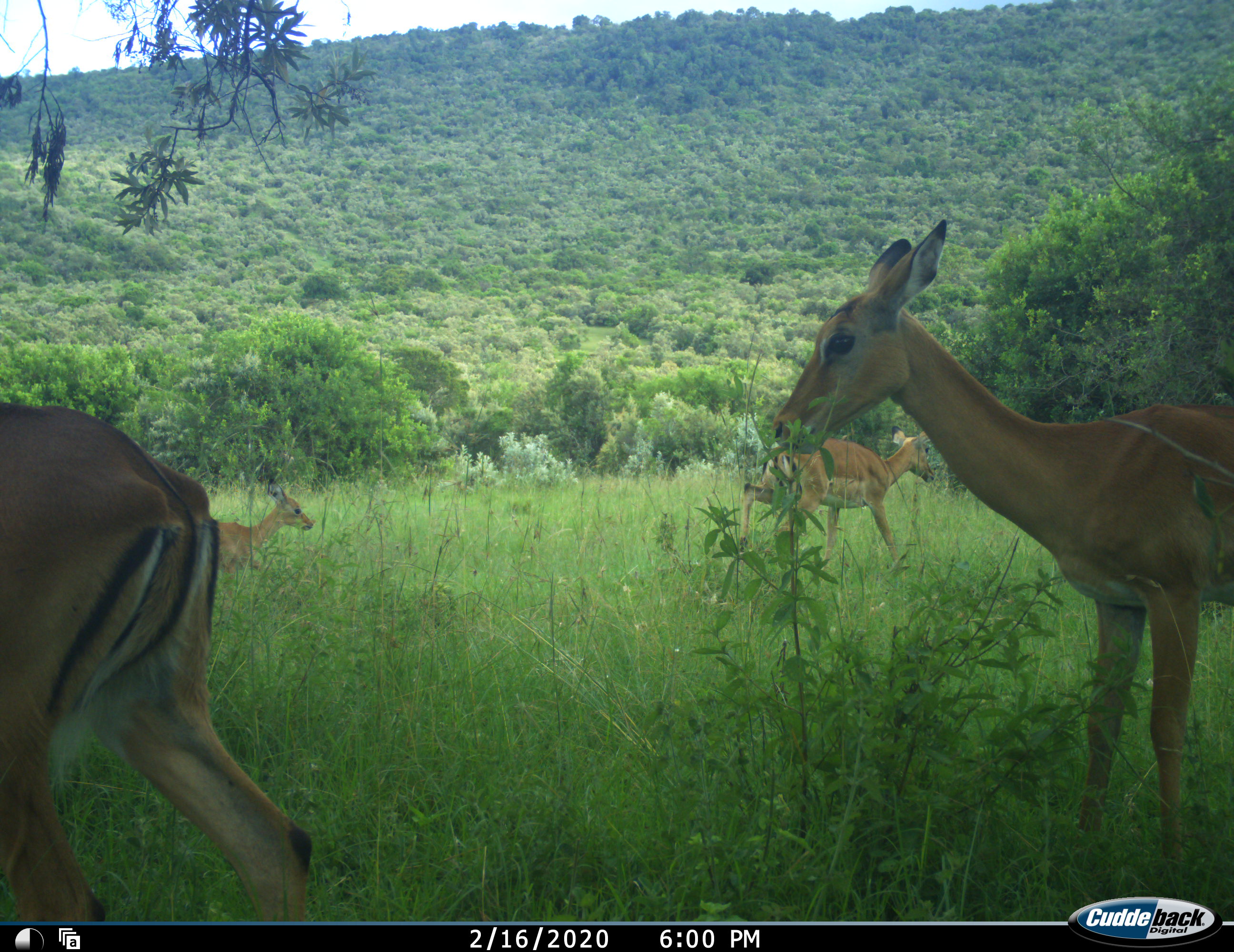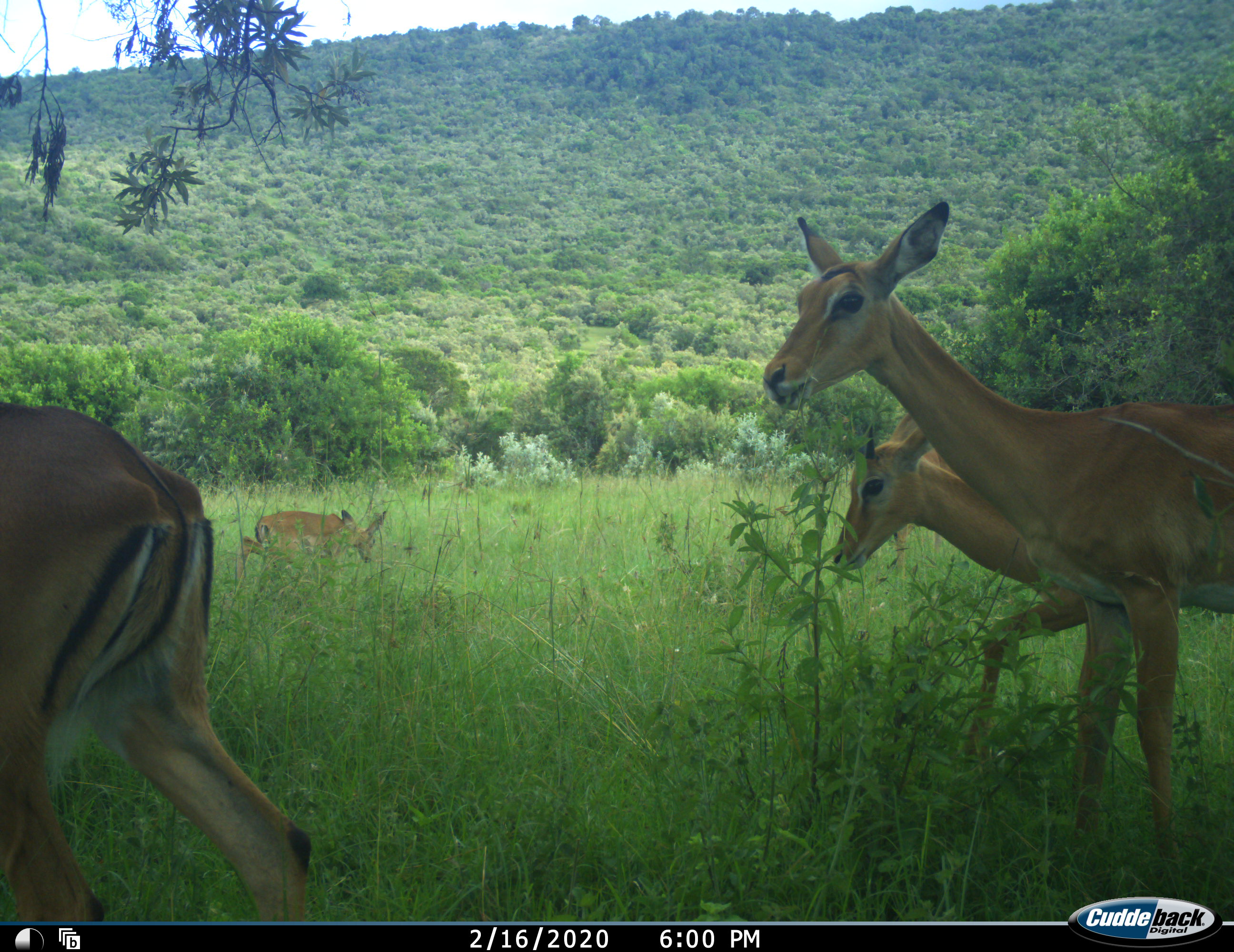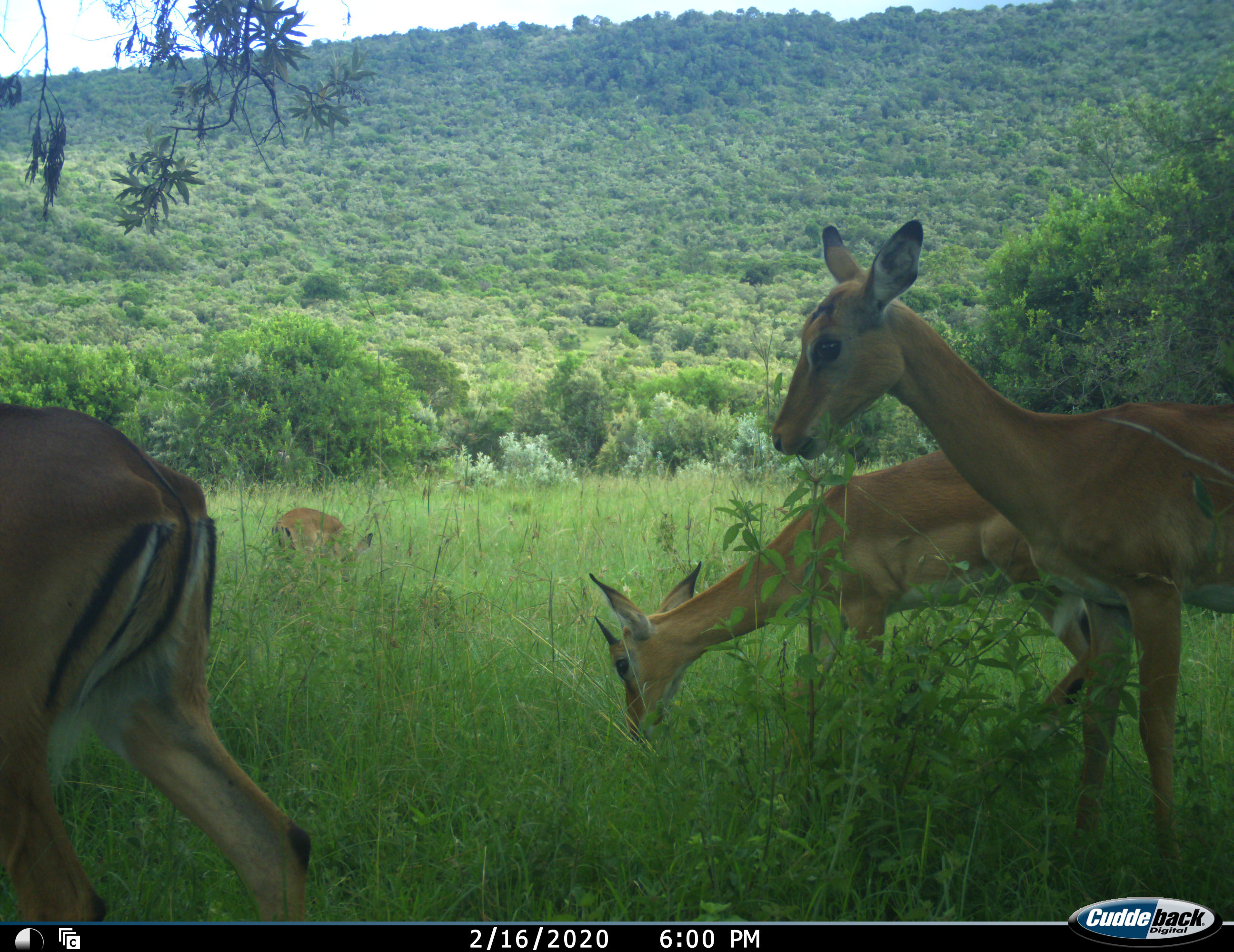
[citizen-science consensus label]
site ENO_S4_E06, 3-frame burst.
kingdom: Animalia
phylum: Chordata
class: Mammalia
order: Artiodactyla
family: Bovidae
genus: Aepyceros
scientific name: Aepyceros melampus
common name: impala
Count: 5.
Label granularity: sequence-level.